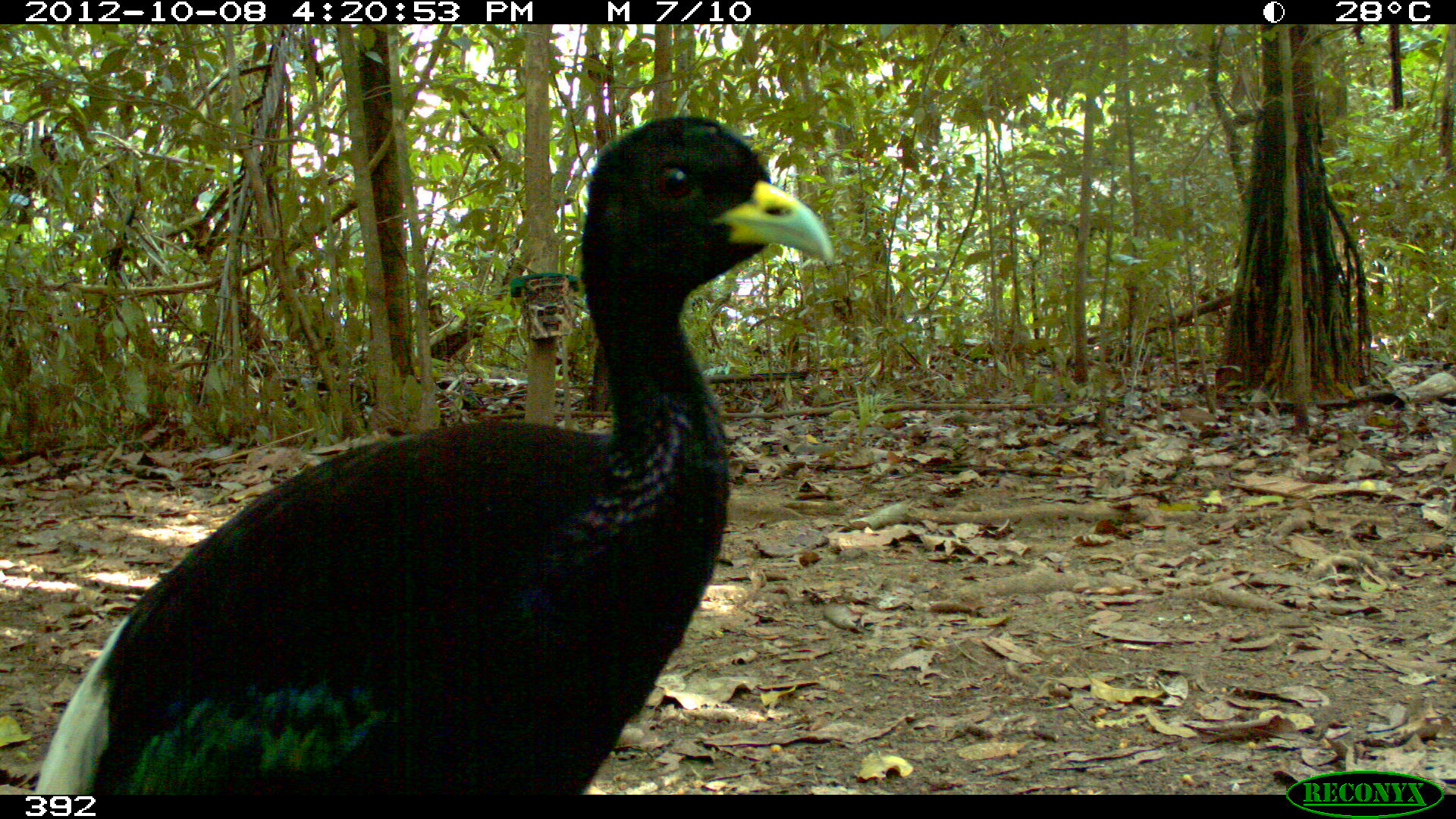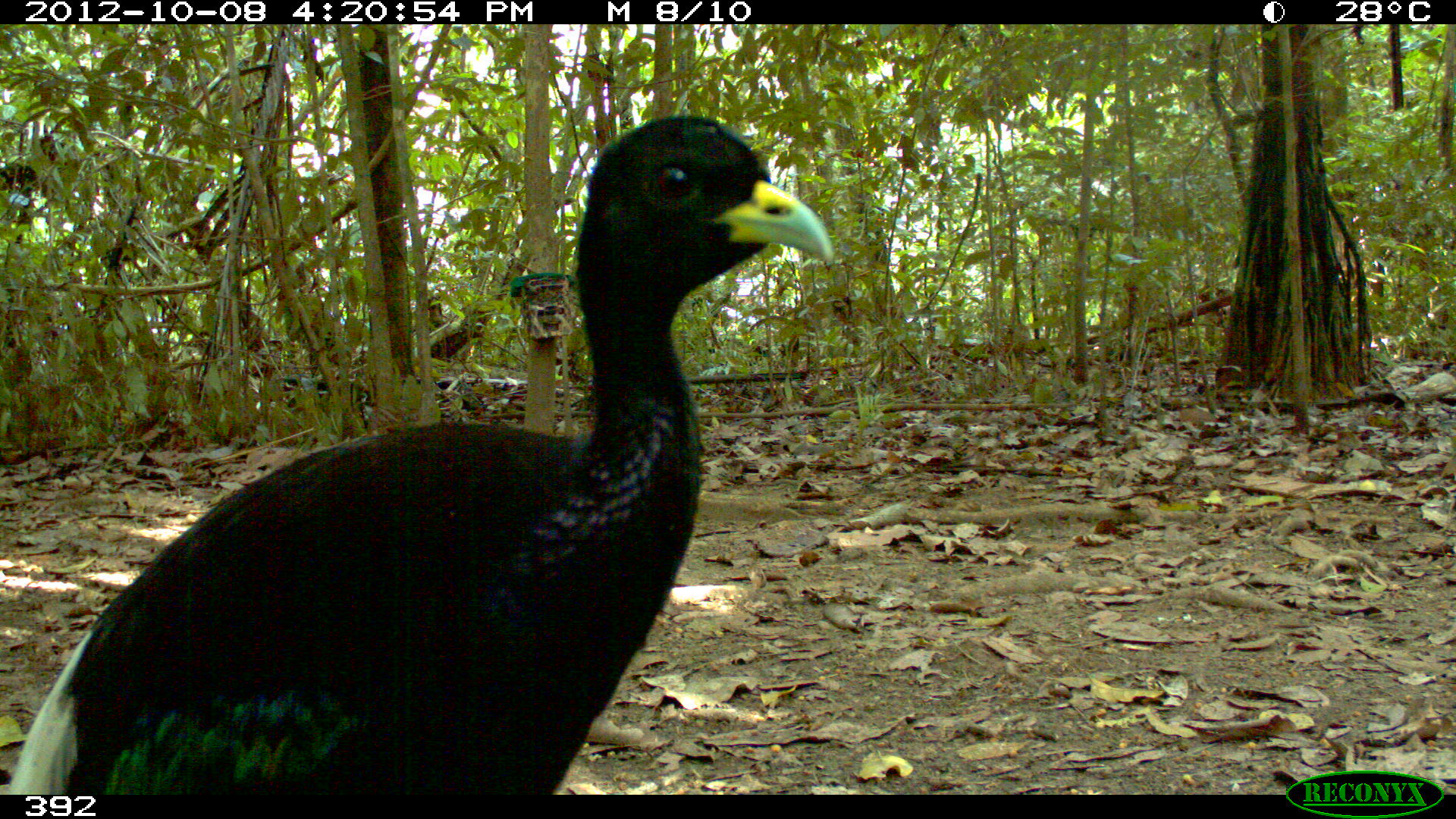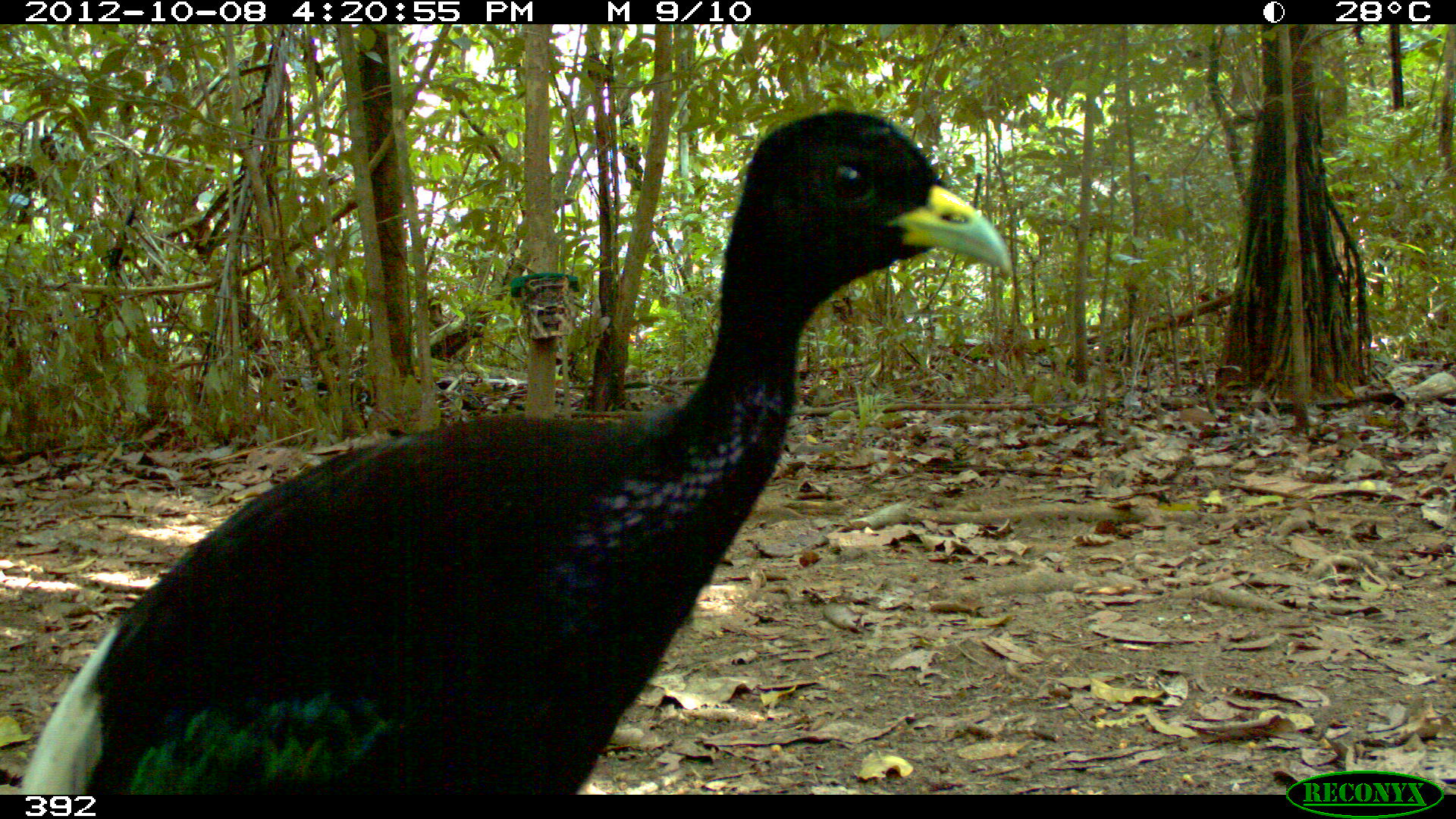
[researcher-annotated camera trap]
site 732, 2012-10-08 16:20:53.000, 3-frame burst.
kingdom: Animalia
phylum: Chordata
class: Aves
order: Gruiformes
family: Psophiidae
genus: Psophia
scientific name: Psophia leucoptera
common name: pale-winged trumpeter